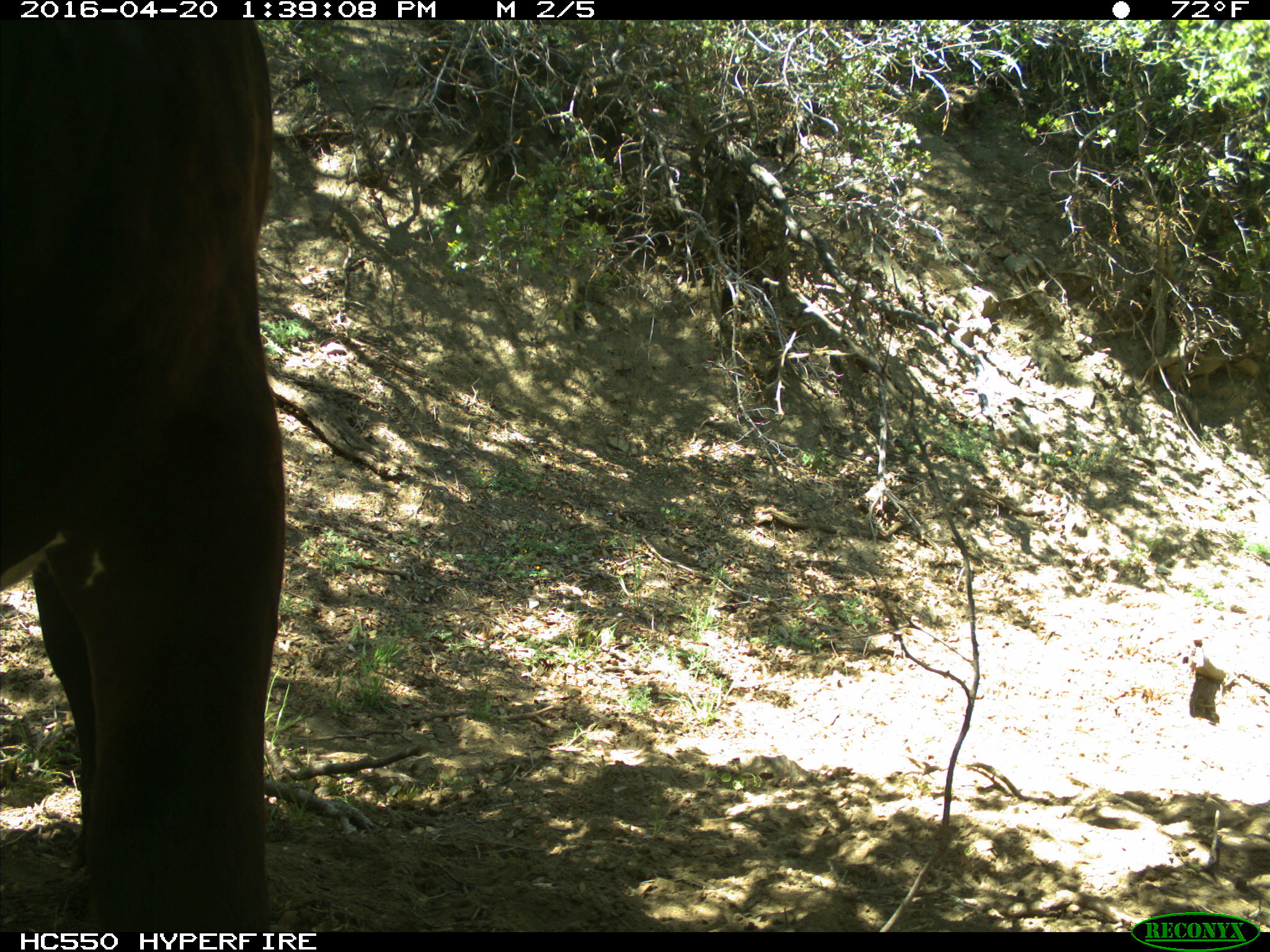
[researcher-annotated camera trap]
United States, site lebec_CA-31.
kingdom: Animalia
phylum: Chordata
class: Mammalia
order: Artiodactyla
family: Bovidae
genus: Bos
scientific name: Bos taurus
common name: domestic cow